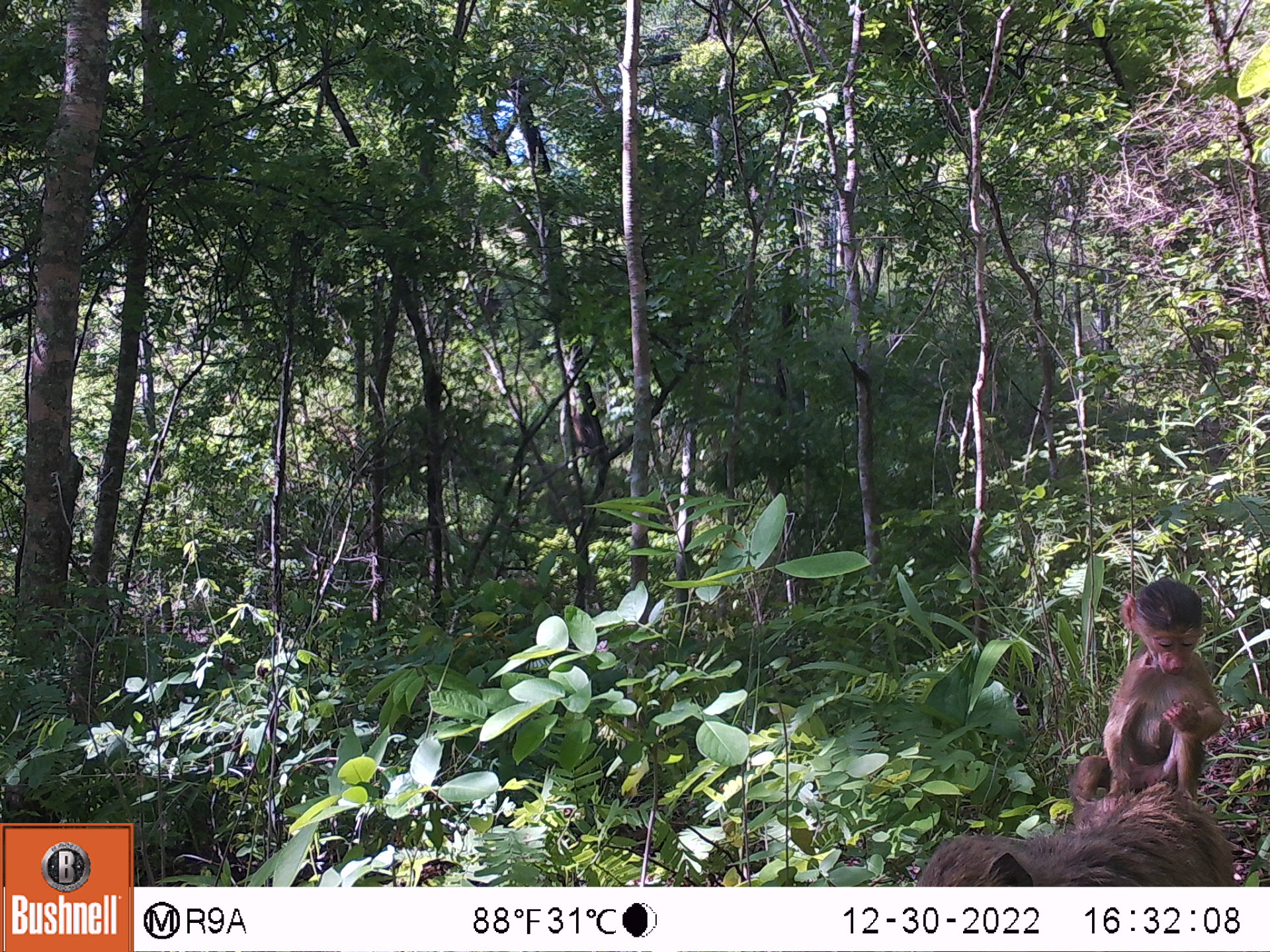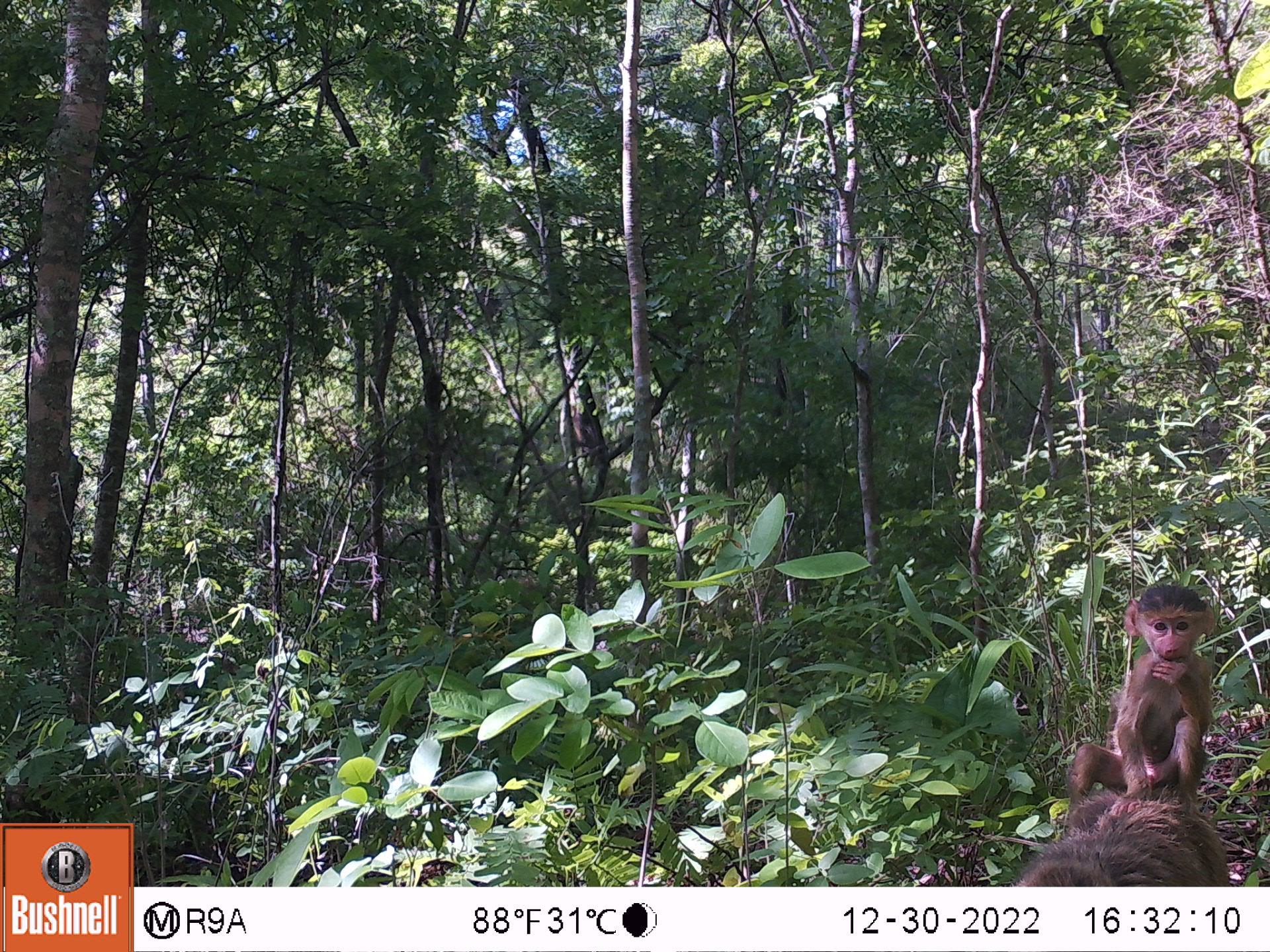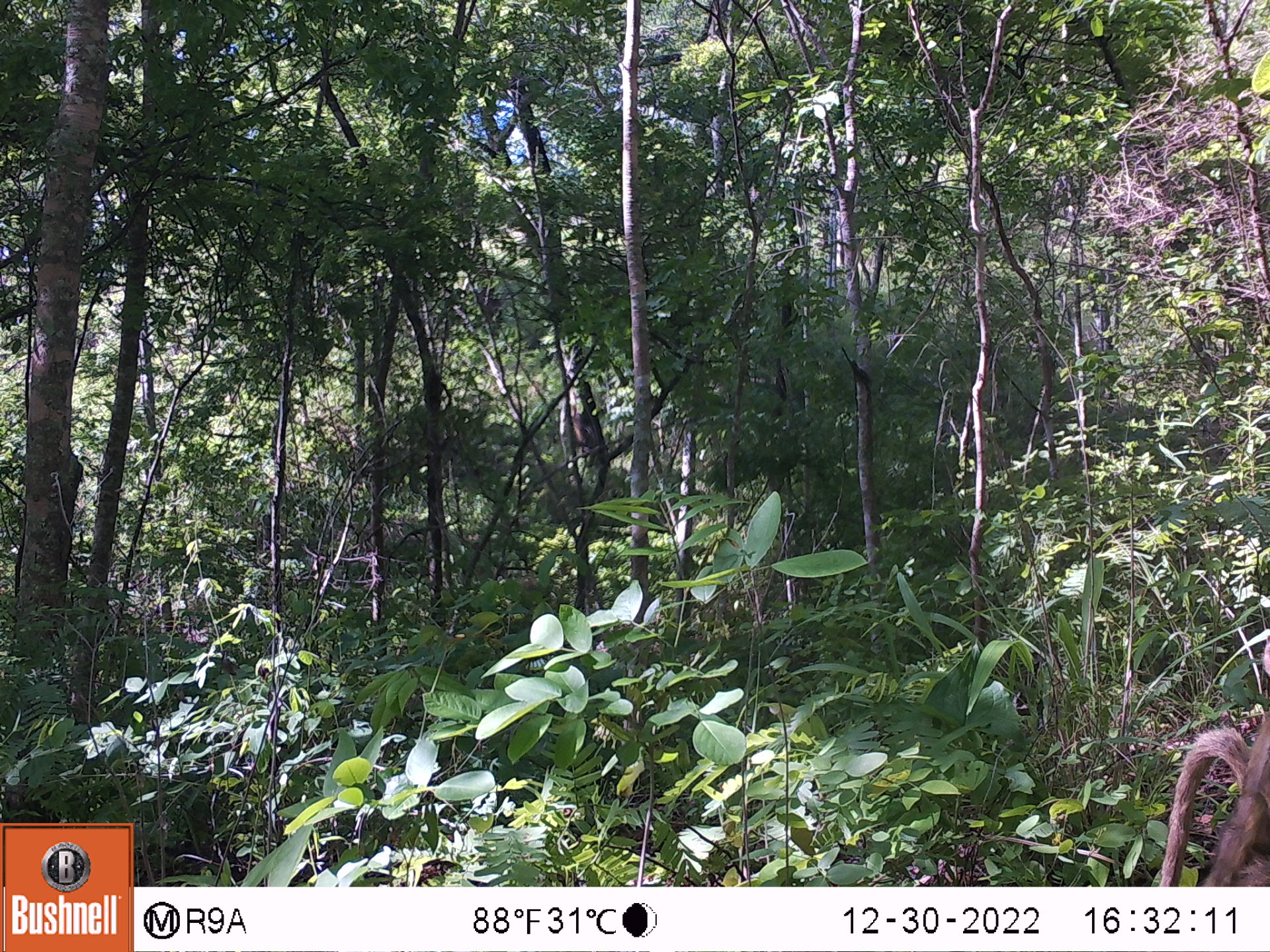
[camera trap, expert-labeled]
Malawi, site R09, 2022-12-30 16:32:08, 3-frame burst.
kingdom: Animalia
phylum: Chordata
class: Mammalia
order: Primates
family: Cercopithecidae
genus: Papio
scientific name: Papio cynocephalus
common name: yellow baboon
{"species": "yellow baboon (Papio cynocephalus)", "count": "2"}